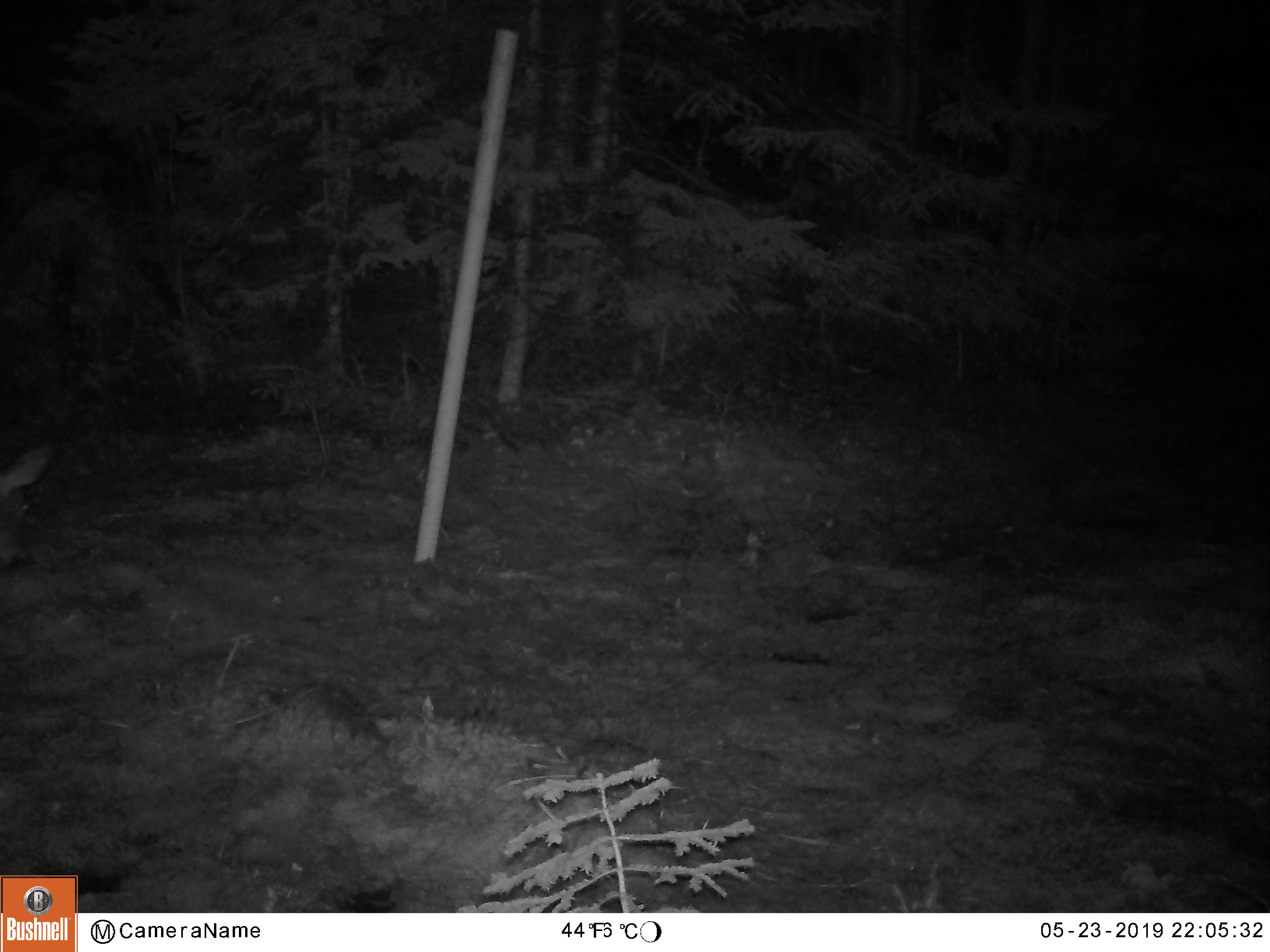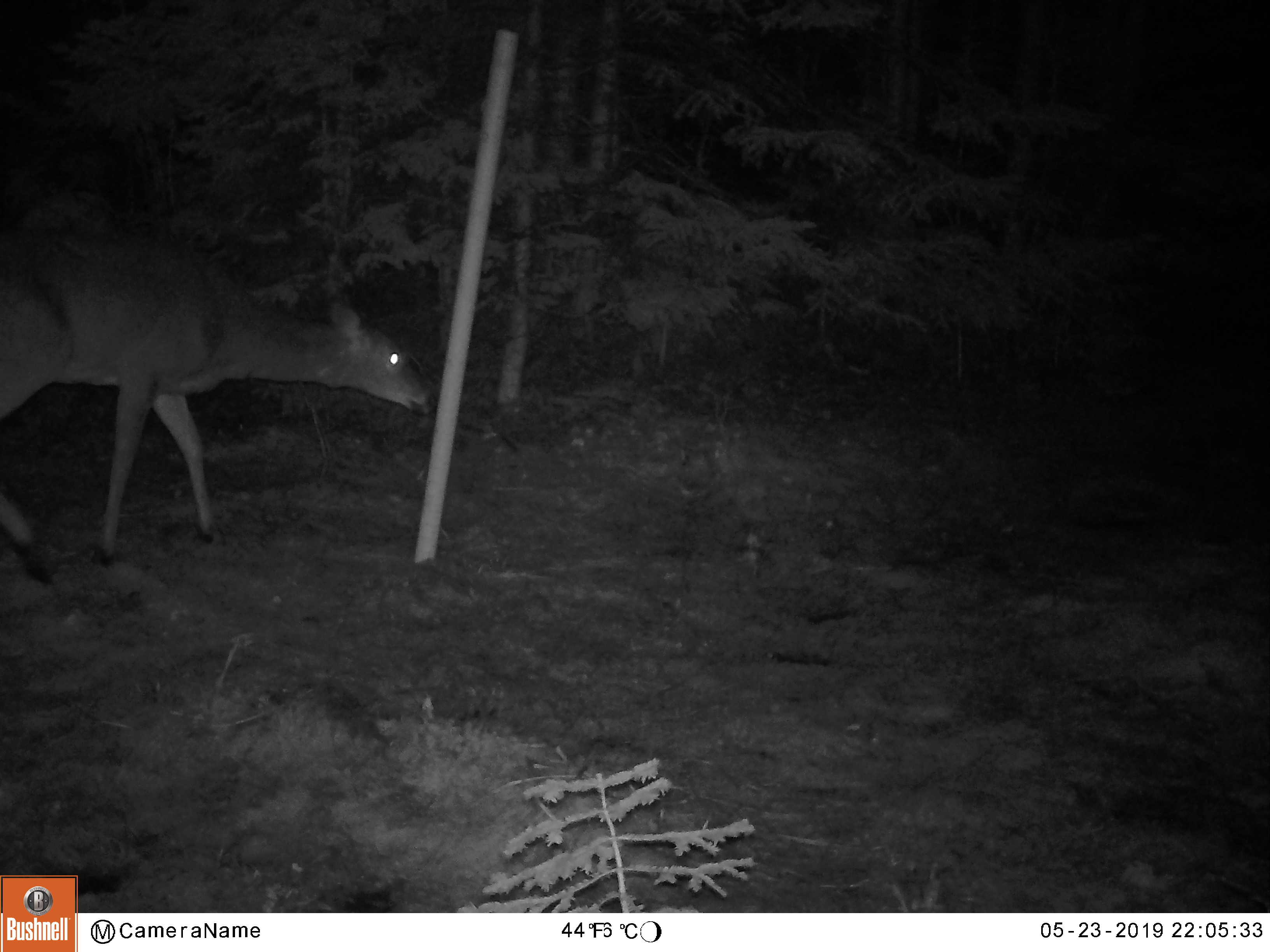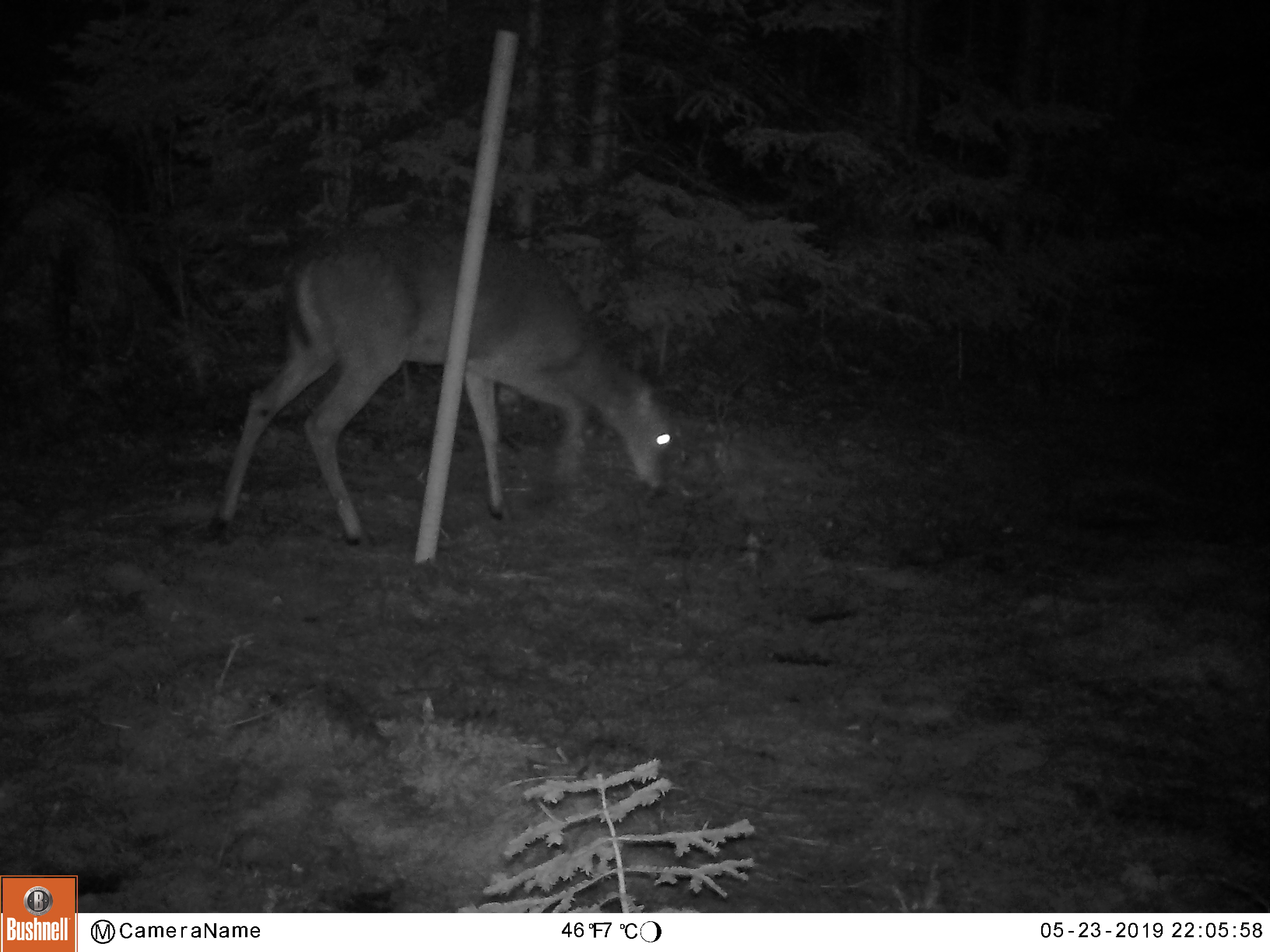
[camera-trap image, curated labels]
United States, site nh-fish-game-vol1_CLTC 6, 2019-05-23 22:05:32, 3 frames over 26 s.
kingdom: Animalia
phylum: Chordata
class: Mammalia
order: Artiodactyla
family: Cervidae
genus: Odocoileus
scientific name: Odocoileus virginianus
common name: white-tailed deer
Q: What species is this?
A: White-tailed deer (Odocoileus virginianus).